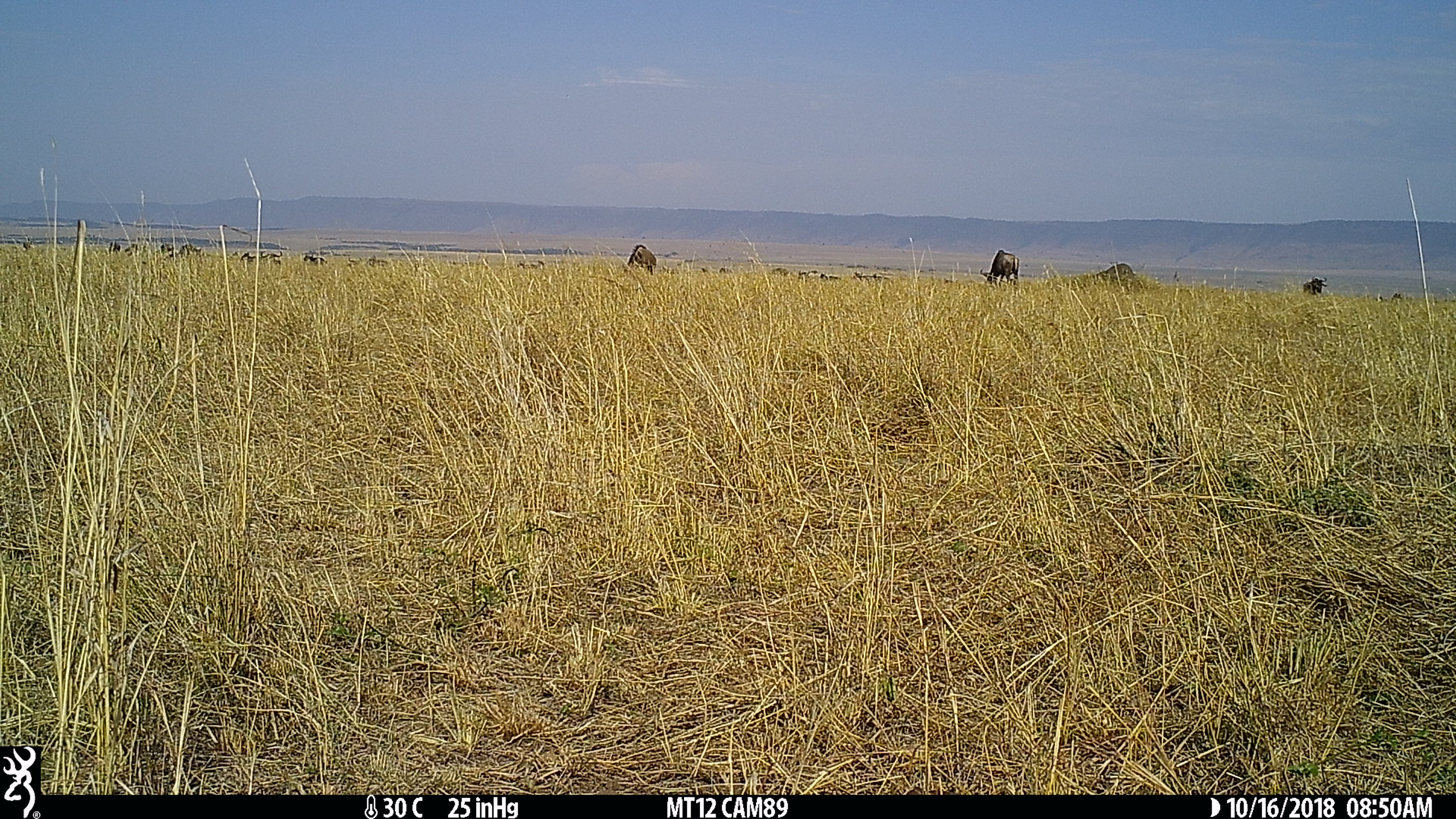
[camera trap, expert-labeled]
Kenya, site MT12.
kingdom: Animalia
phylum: Chordata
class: Mammalia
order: Artiodactyla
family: Bovidae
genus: Connochaetes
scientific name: Connochaetes taurinus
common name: blue wildebeest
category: wildebeest